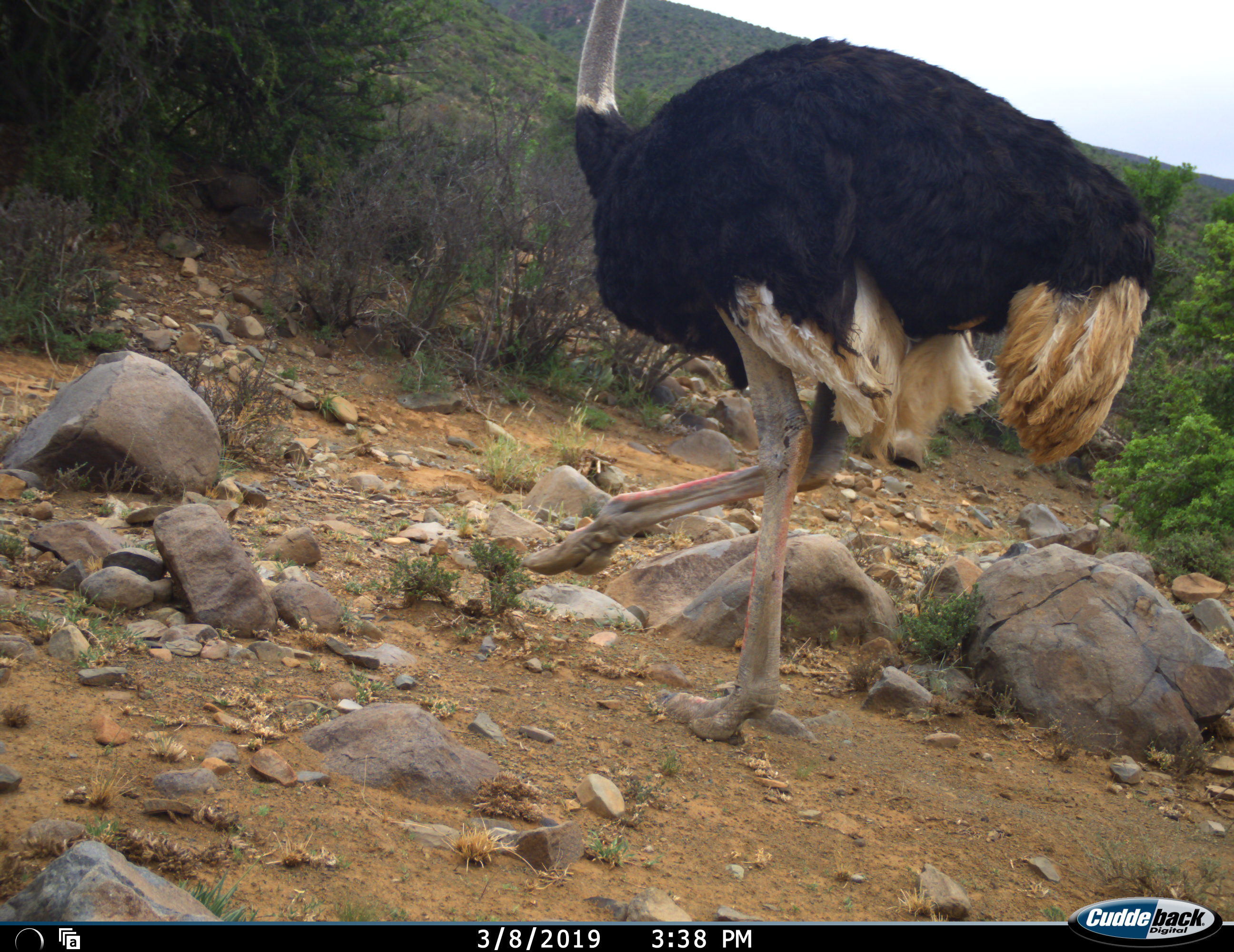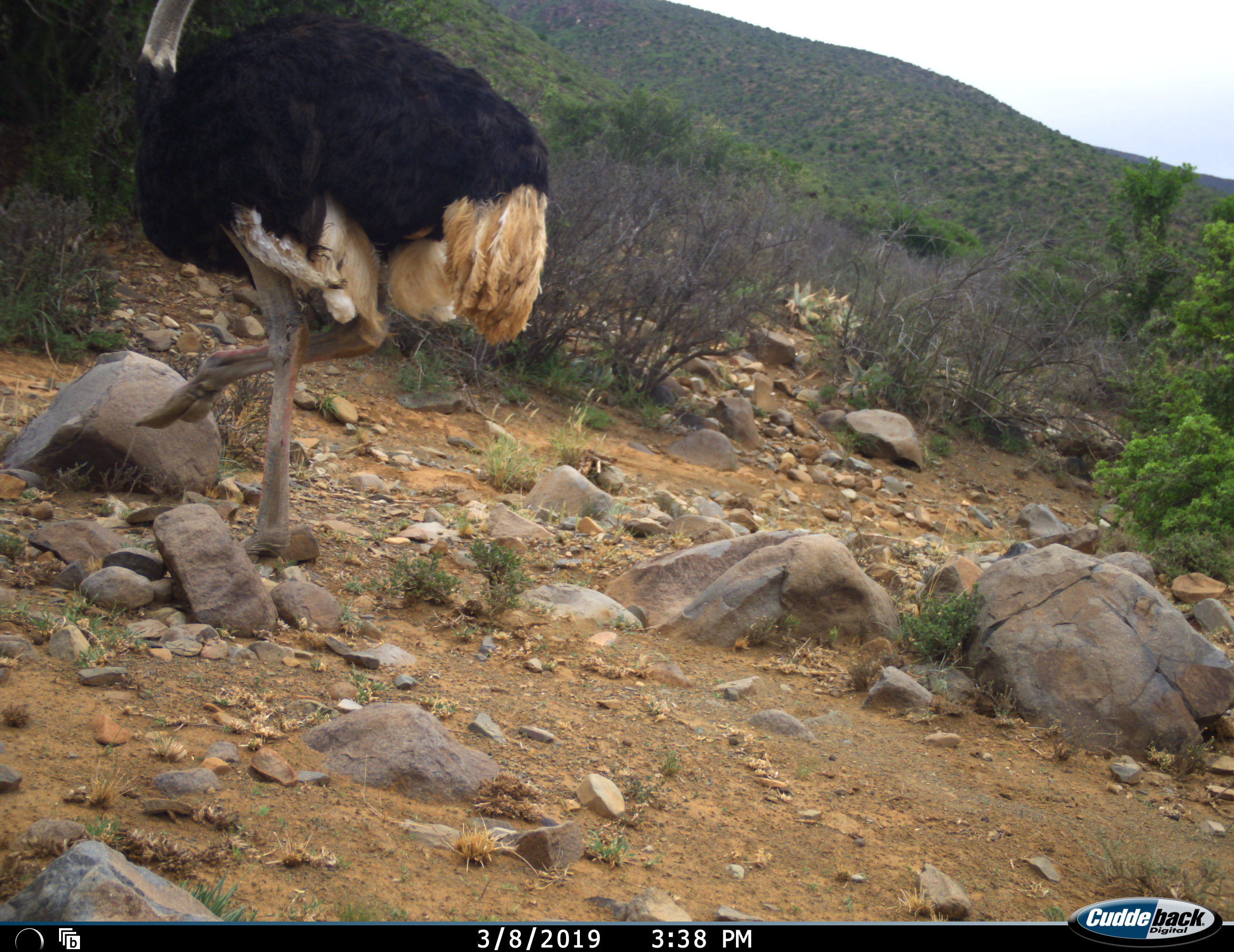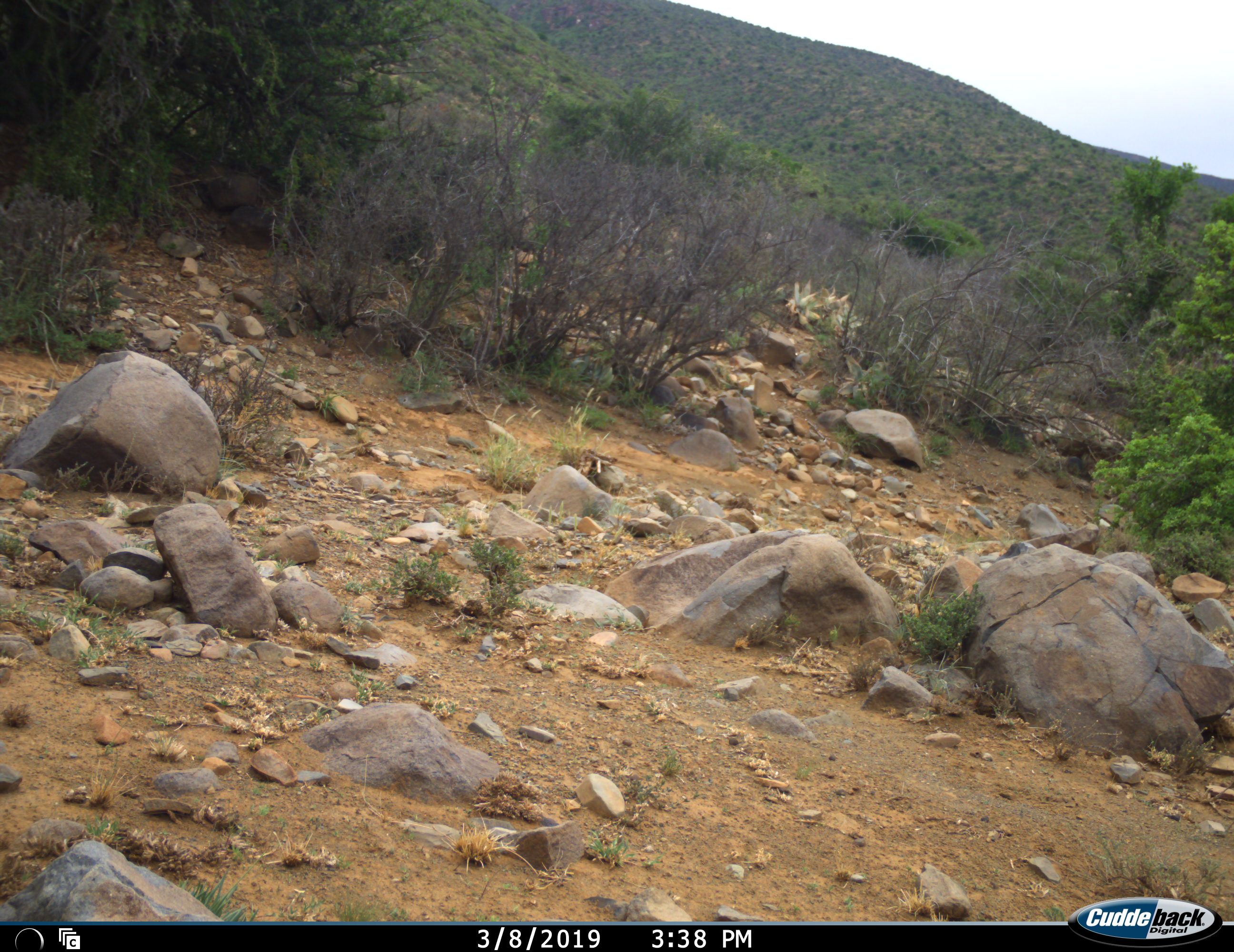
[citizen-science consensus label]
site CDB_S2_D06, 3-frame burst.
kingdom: Animalia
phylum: Chordata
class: Aves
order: Struthioniformes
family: Struthionidae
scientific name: Struthionidae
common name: ostrich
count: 1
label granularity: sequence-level